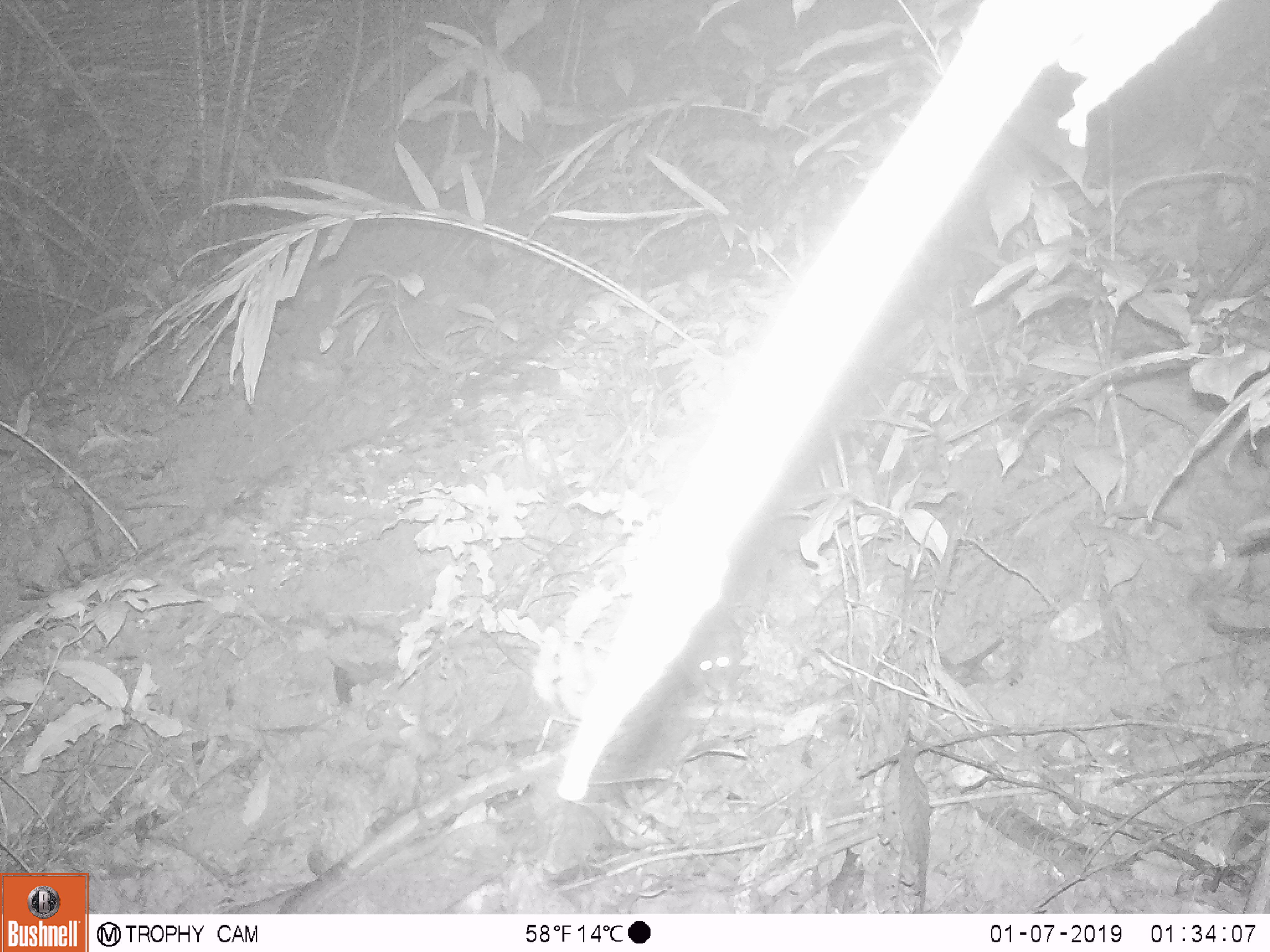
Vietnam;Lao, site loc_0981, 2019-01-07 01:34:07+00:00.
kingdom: Animalia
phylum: Chordata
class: Mammalia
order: Rodentia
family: Muridae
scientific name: Muridae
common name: old-world mice and rats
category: unidentified murid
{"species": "unidentified murid (old-world mice and rats) (Muridae)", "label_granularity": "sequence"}